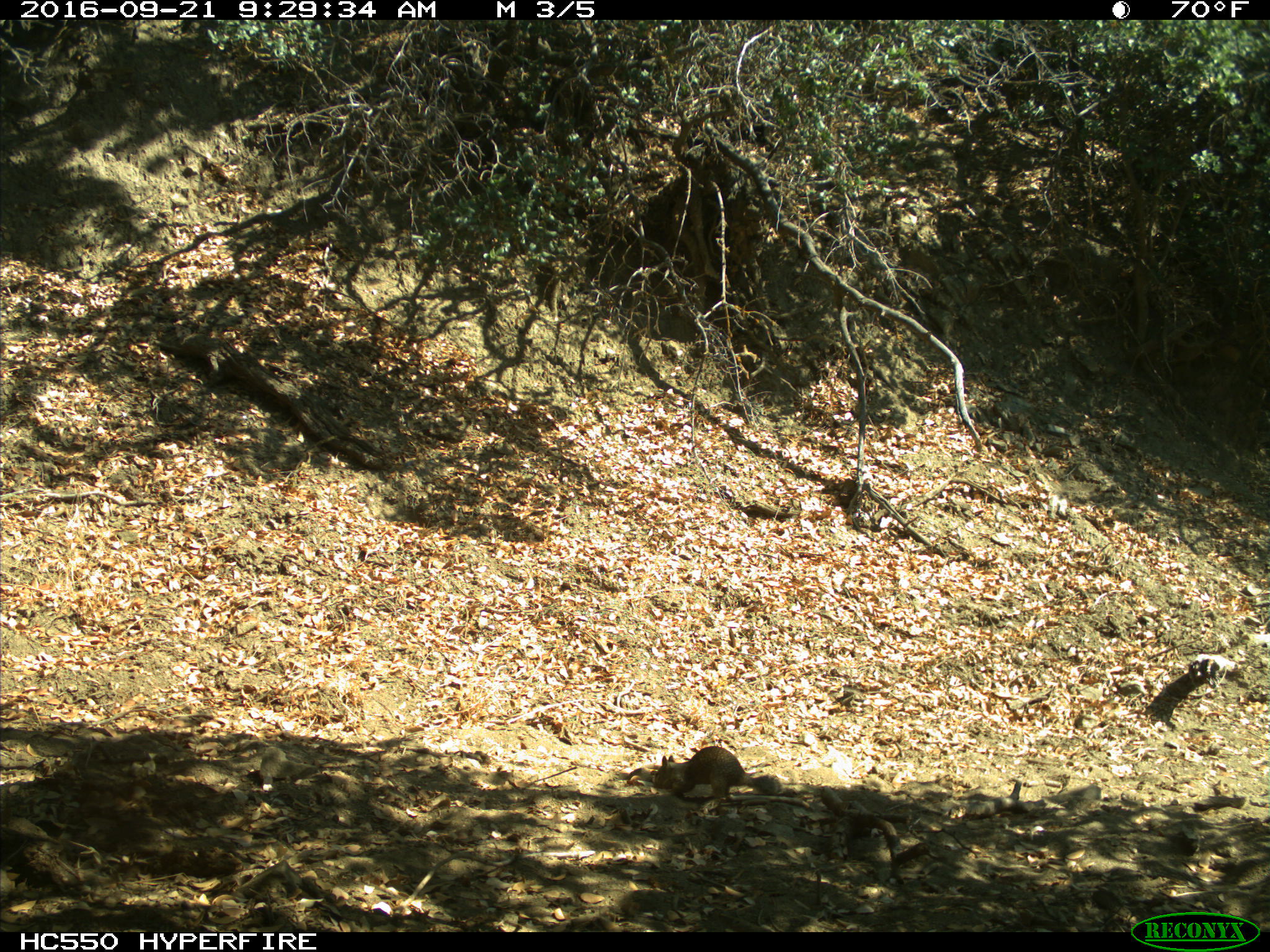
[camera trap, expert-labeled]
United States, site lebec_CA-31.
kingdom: Animalia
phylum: Chordata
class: Mammalia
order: Rodentia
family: Sciuridae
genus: Otospermophilus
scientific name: Otospermophilus beecheyi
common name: california ground squirrel